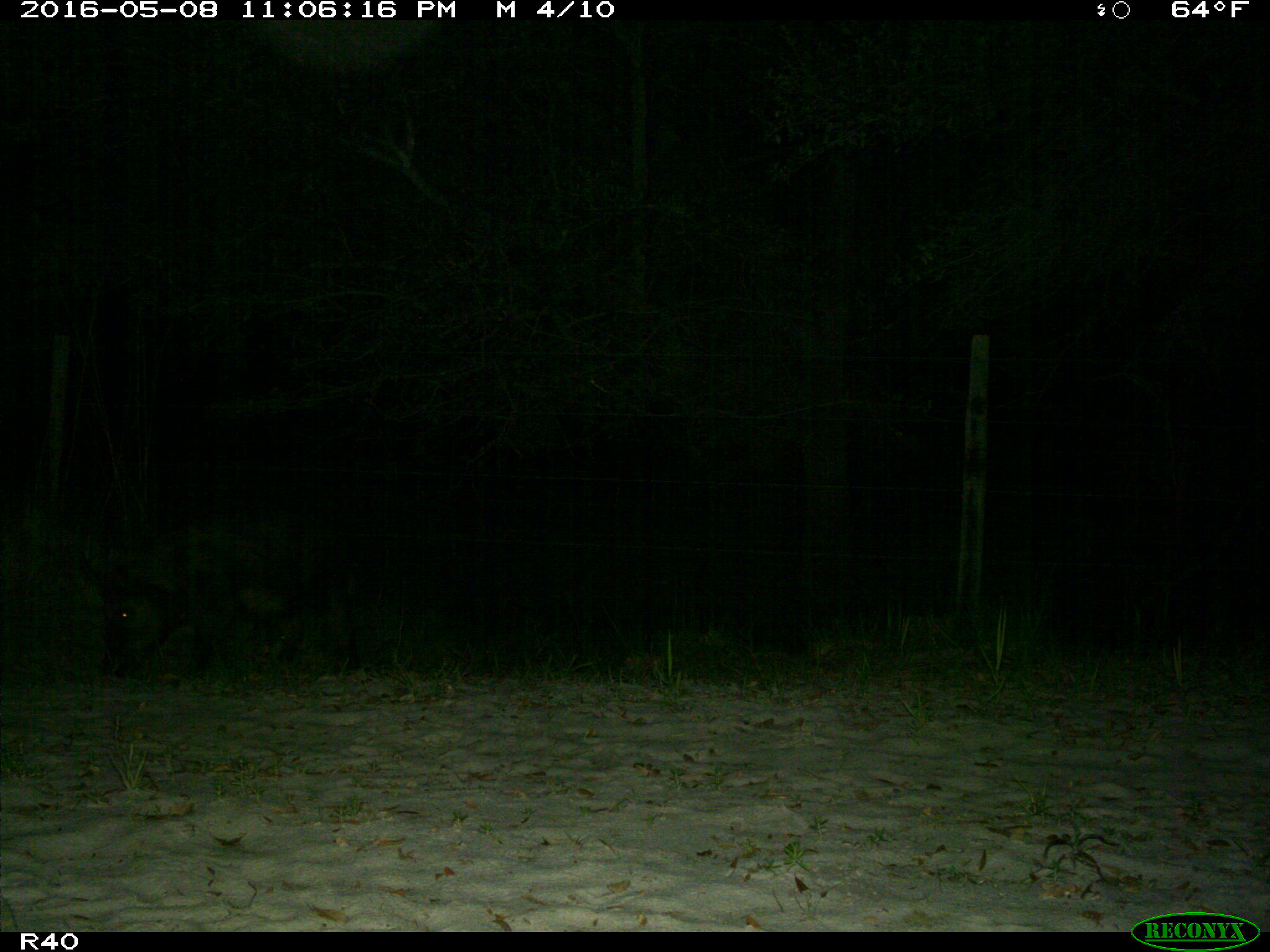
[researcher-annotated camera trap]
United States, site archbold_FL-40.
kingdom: Animalia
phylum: Chordata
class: Mammalia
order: Artiodactyla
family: Suidae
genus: Sus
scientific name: Sus scrofa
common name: wild boar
Sus scrofa (wild boar).